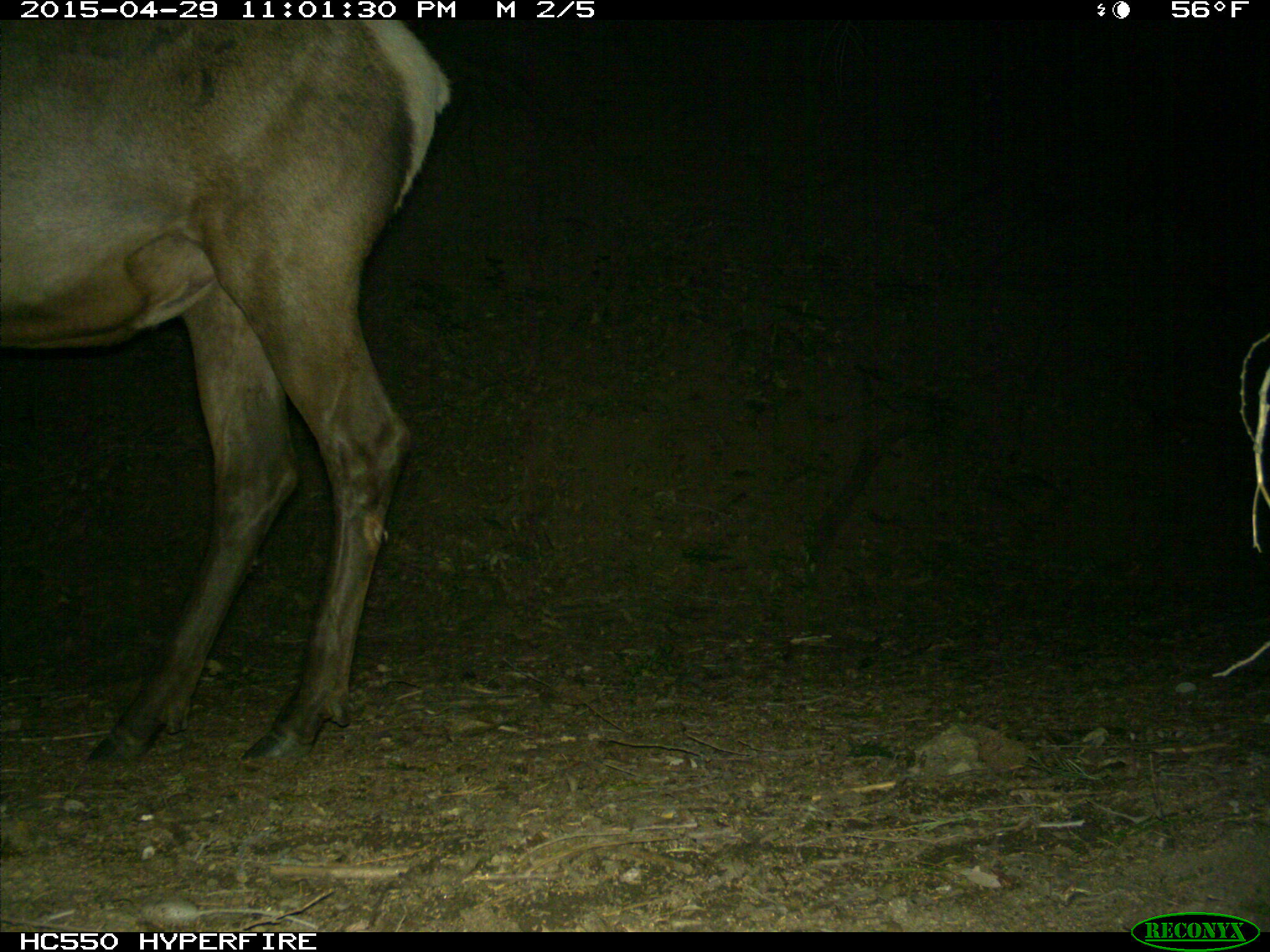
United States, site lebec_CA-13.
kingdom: Animalia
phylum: Chordata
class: Mammalia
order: Artiodactyla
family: Cervidae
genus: Cervus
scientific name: Cervus canadensis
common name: elk